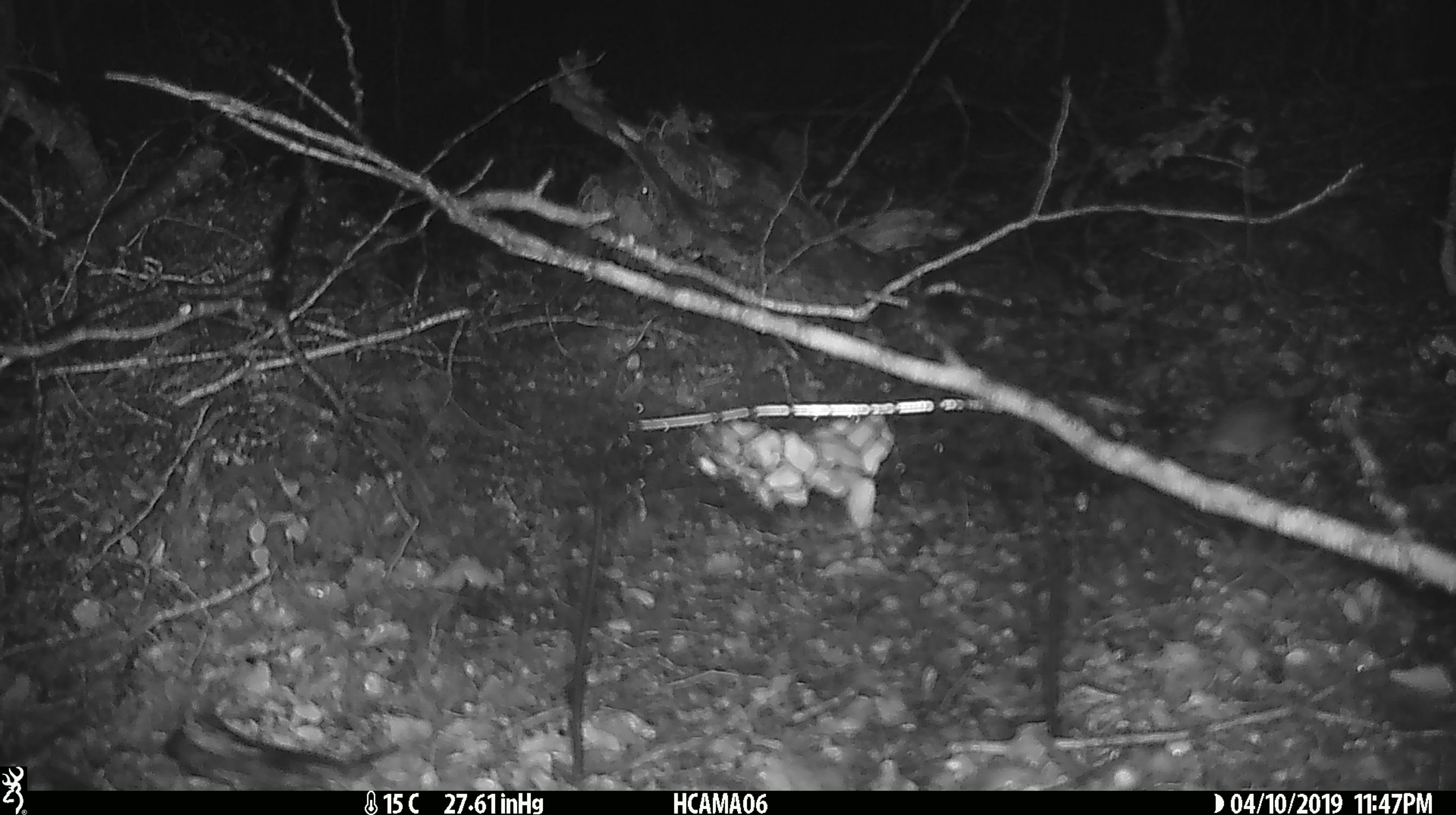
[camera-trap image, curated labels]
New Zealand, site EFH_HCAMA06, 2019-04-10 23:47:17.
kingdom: Animalia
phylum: Chordata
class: Mammalia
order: Rodentia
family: Muridae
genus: Mus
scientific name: Mus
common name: mouse